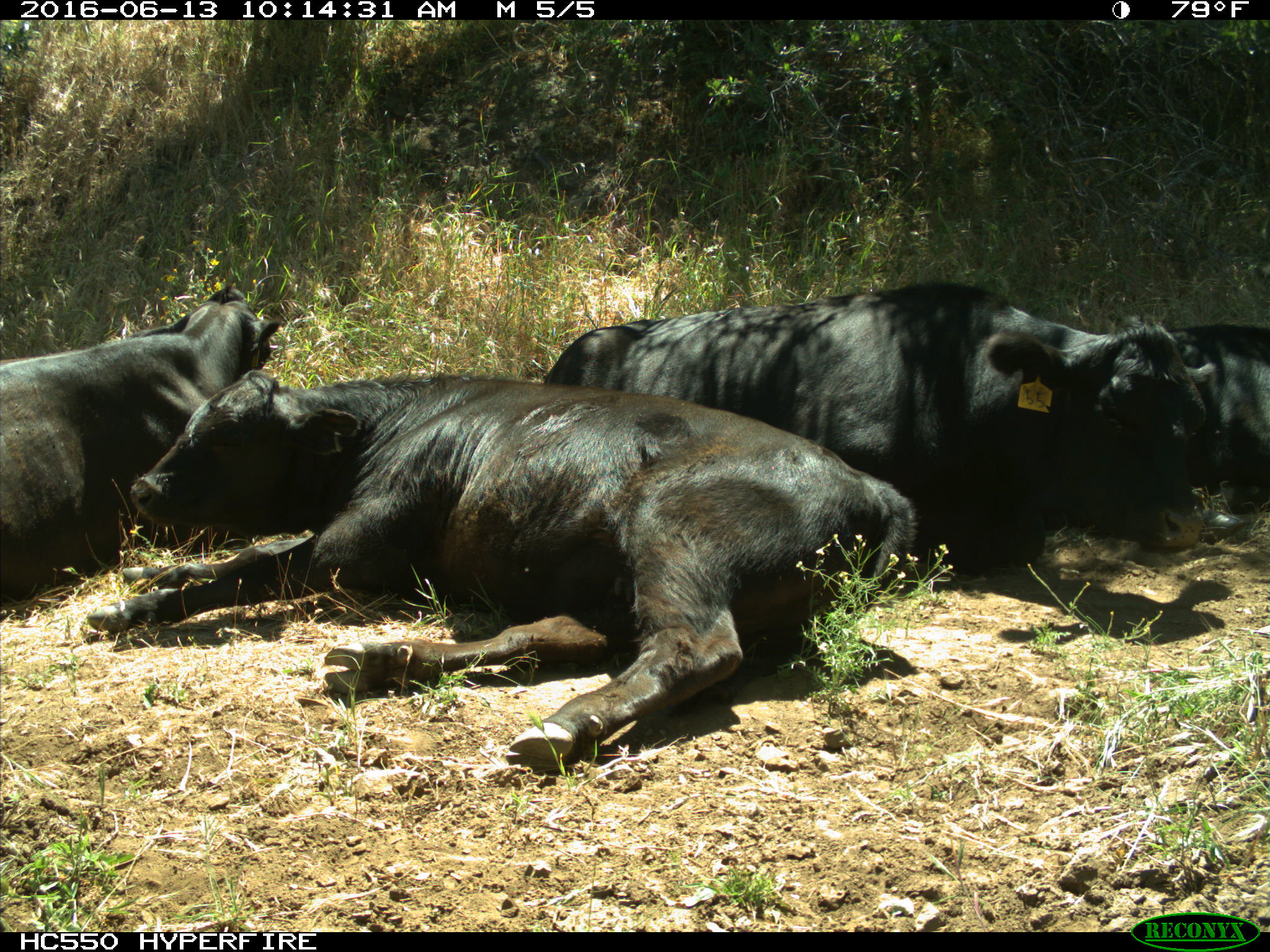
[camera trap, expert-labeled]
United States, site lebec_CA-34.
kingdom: Animalia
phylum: Chordata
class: Mammalia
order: Artiodactyla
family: Bovidae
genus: Bos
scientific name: Bos taurus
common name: domestic cow